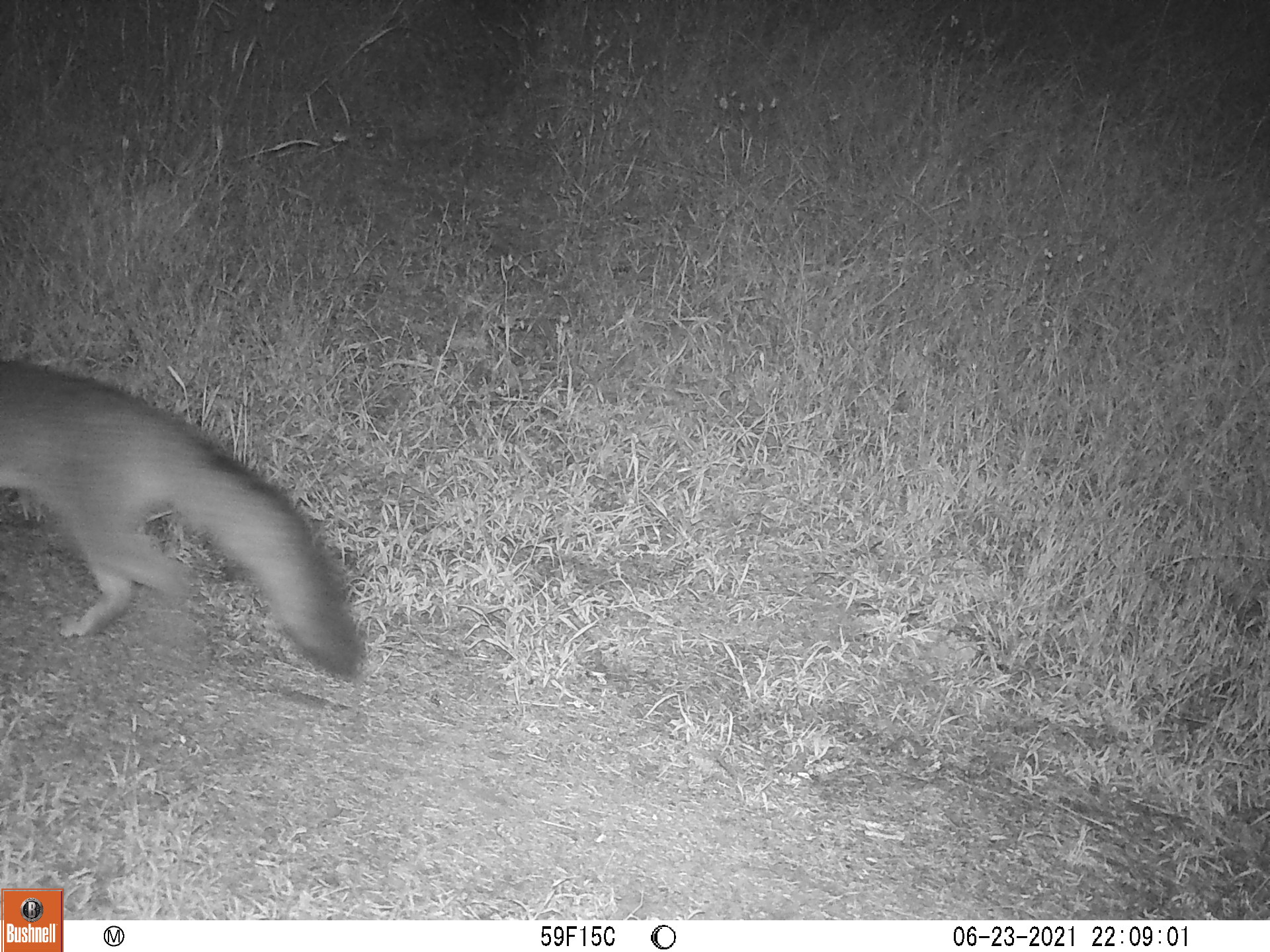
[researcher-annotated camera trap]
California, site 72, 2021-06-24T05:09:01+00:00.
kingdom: Animalia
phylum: Chordata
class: Mammalia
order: Carnivora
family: Canidae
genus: Urocyon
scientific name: Urocyon cinereoargenteus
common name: gray fox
Gray fox (Urocyon cinereoargenteus).